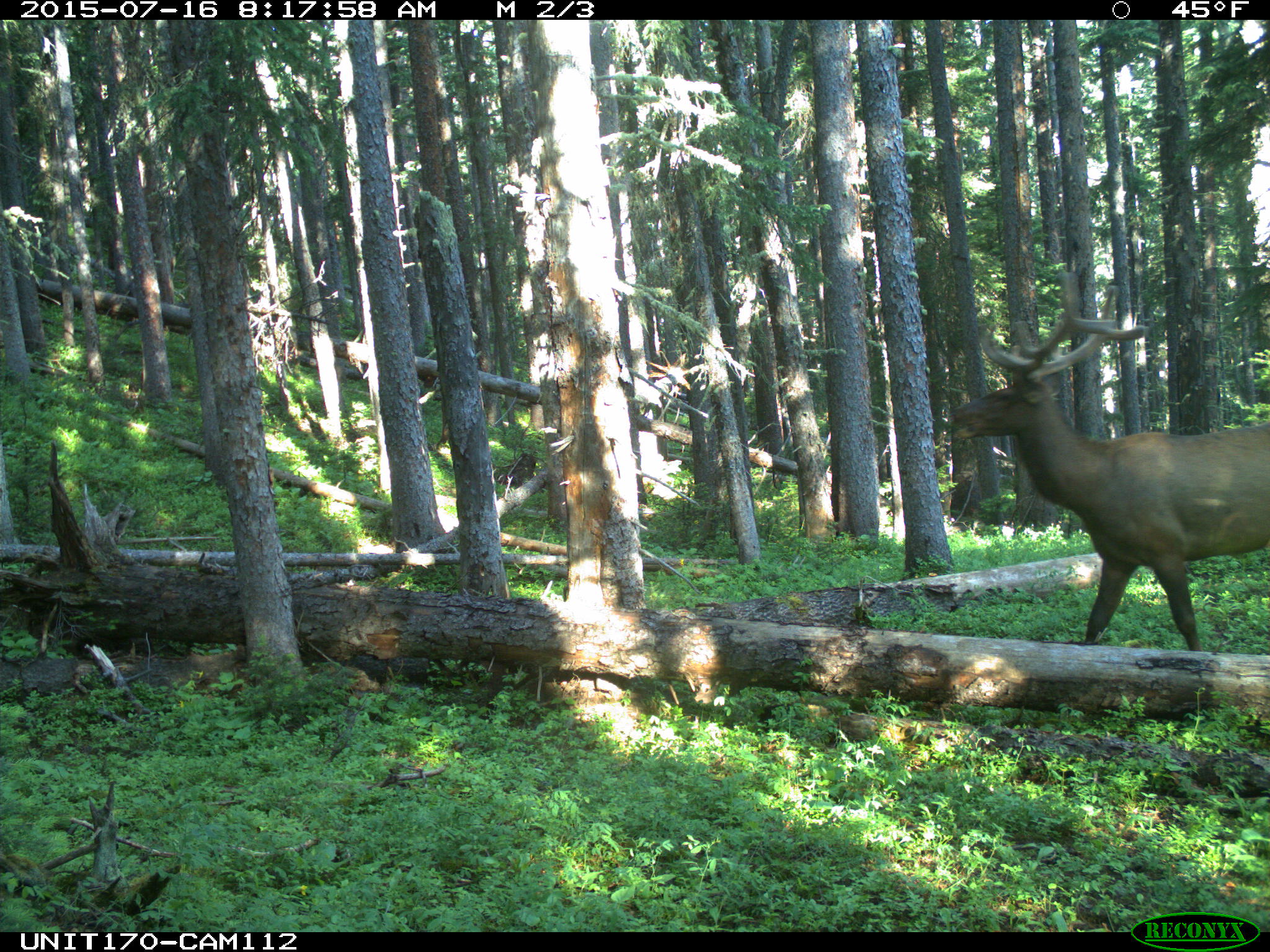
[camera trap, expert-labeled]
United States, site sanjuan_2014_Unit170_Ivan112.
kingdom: Animalia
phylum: Chordata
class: Mammalia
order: Artiodactyla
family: Cervidae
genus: Cervus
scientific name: Cervus elaphus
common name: red deer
Cervus elaphus (red deer).